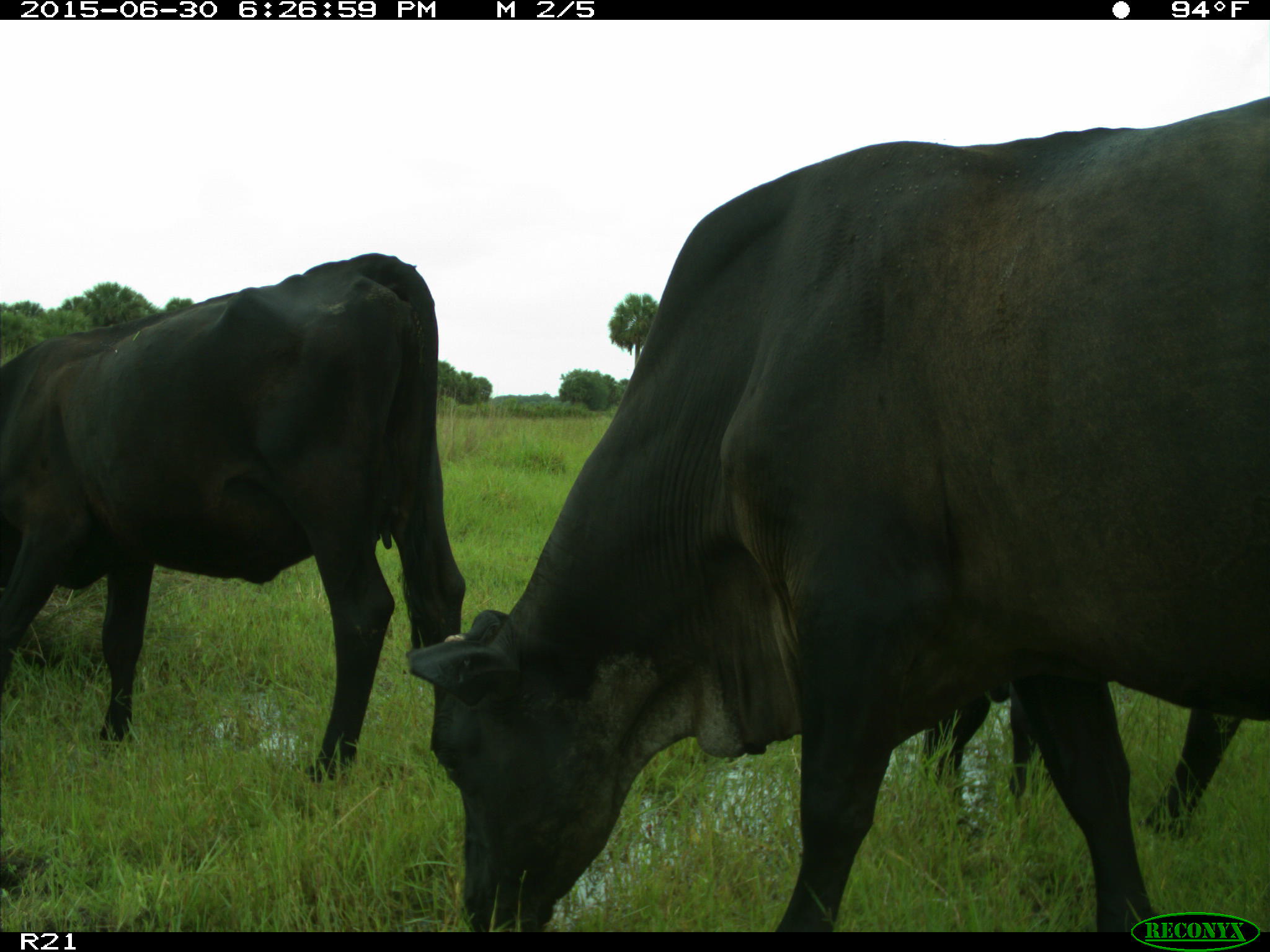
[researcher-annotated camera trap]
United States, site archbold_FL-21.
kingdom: Animalia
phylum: Chordata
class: Mammalia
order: Artiodactyla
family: Bovidae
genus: Bos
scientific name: Bos taurus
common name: domestic cow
Bos taurus (domestic cow).